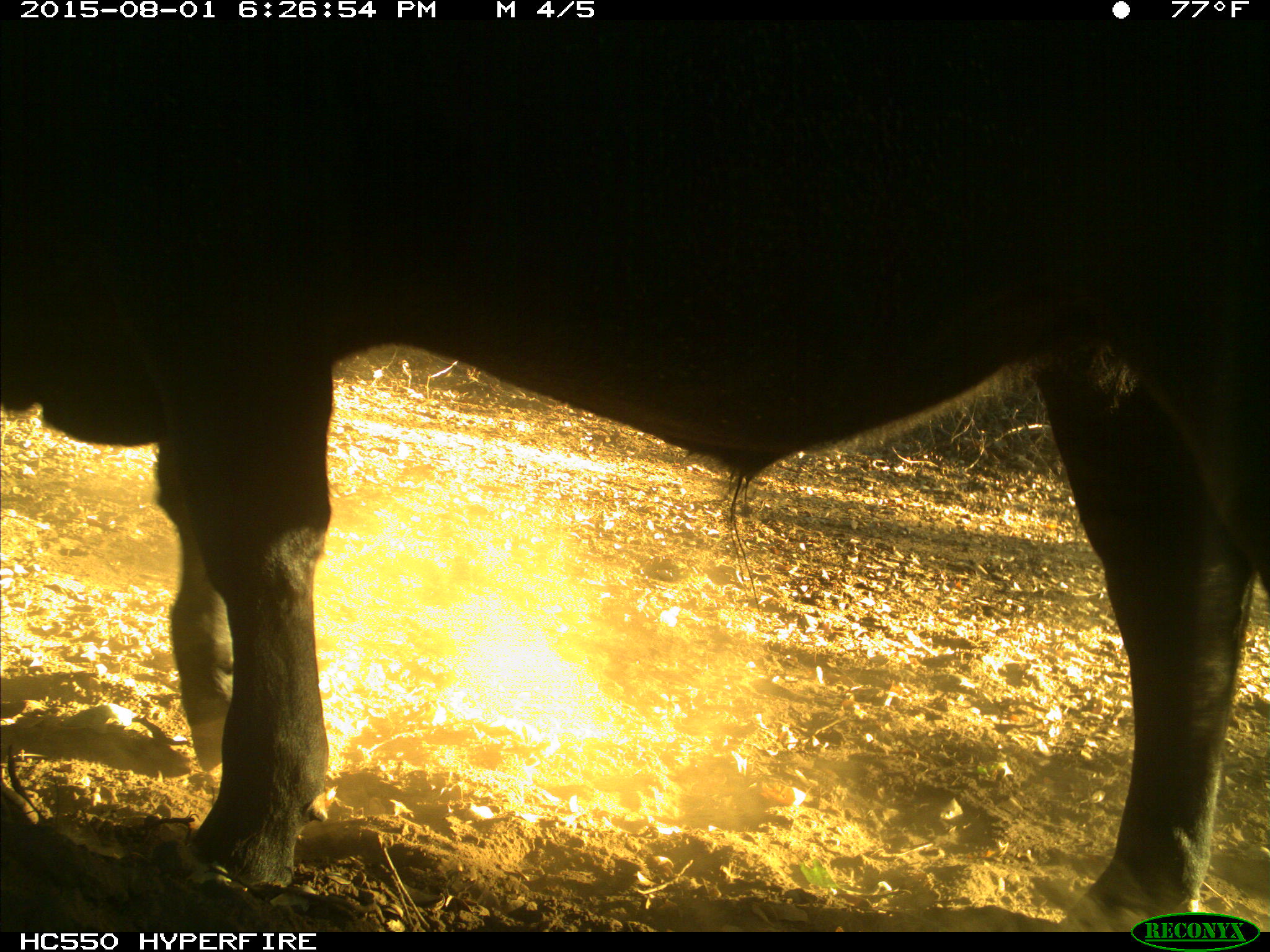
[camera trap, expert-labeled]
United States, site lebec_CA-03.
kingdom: Animalia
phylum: Chordata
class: Mammalia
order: Artiodactyla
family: Bovidae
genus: Bos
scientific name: Bos taurus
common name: domestic cow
Bos taurus (domestic cow).